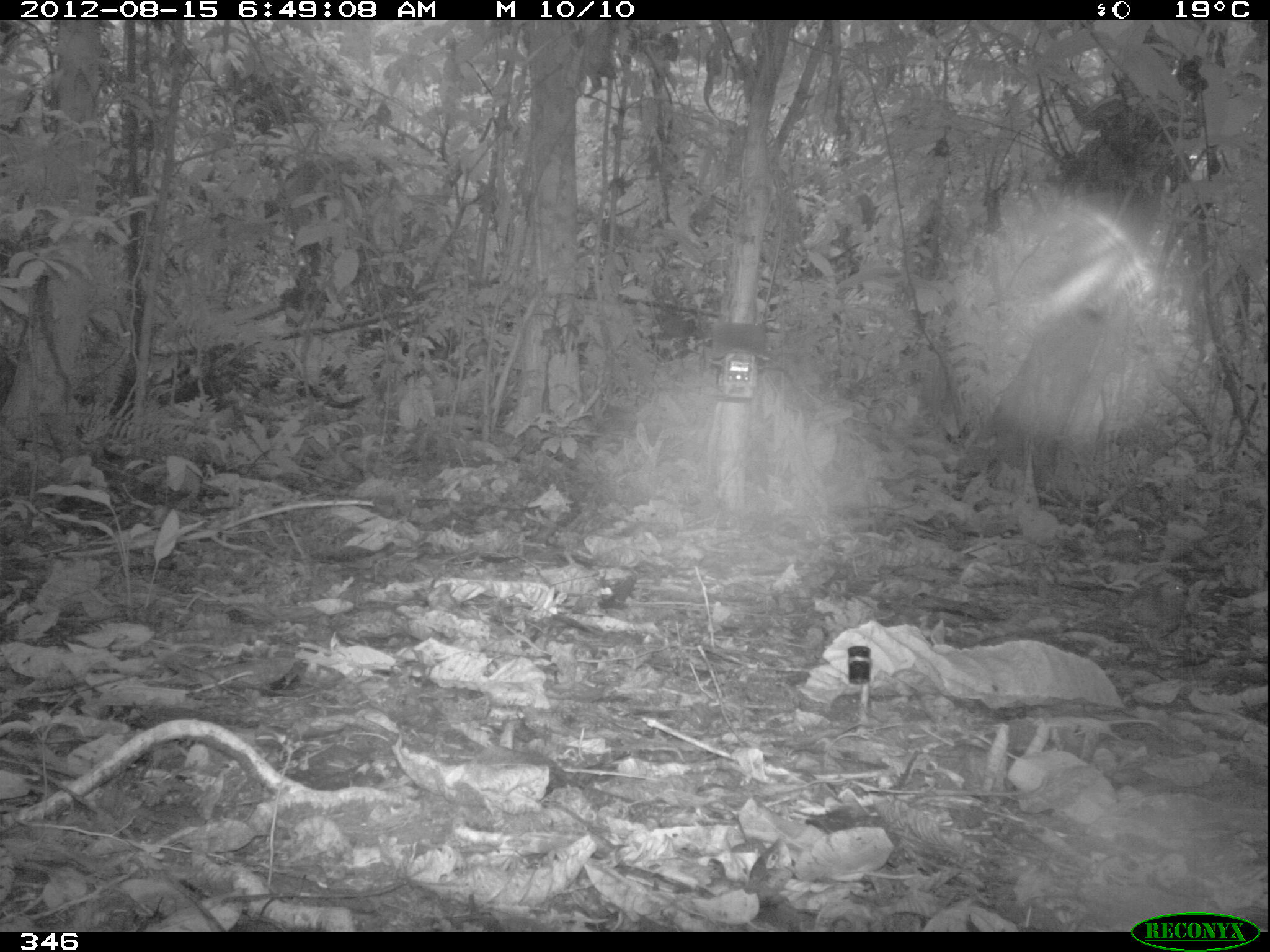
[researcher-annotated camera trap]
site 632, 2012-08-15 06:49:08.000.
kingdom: Animalia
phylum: Chordata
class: Aves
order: Galliformes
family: Odontophoridae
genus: Odontophorus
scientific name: Odontophorus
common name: wood-quails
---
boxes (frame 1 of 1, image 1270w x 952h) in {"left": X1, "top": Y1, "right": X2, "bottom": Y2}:
odontophorus: {"left": 1120, "top": 578, "right": 1193, "bottom": 648}; {"left": 1098, "top": 528, "right": 1149, "bottom": 568}